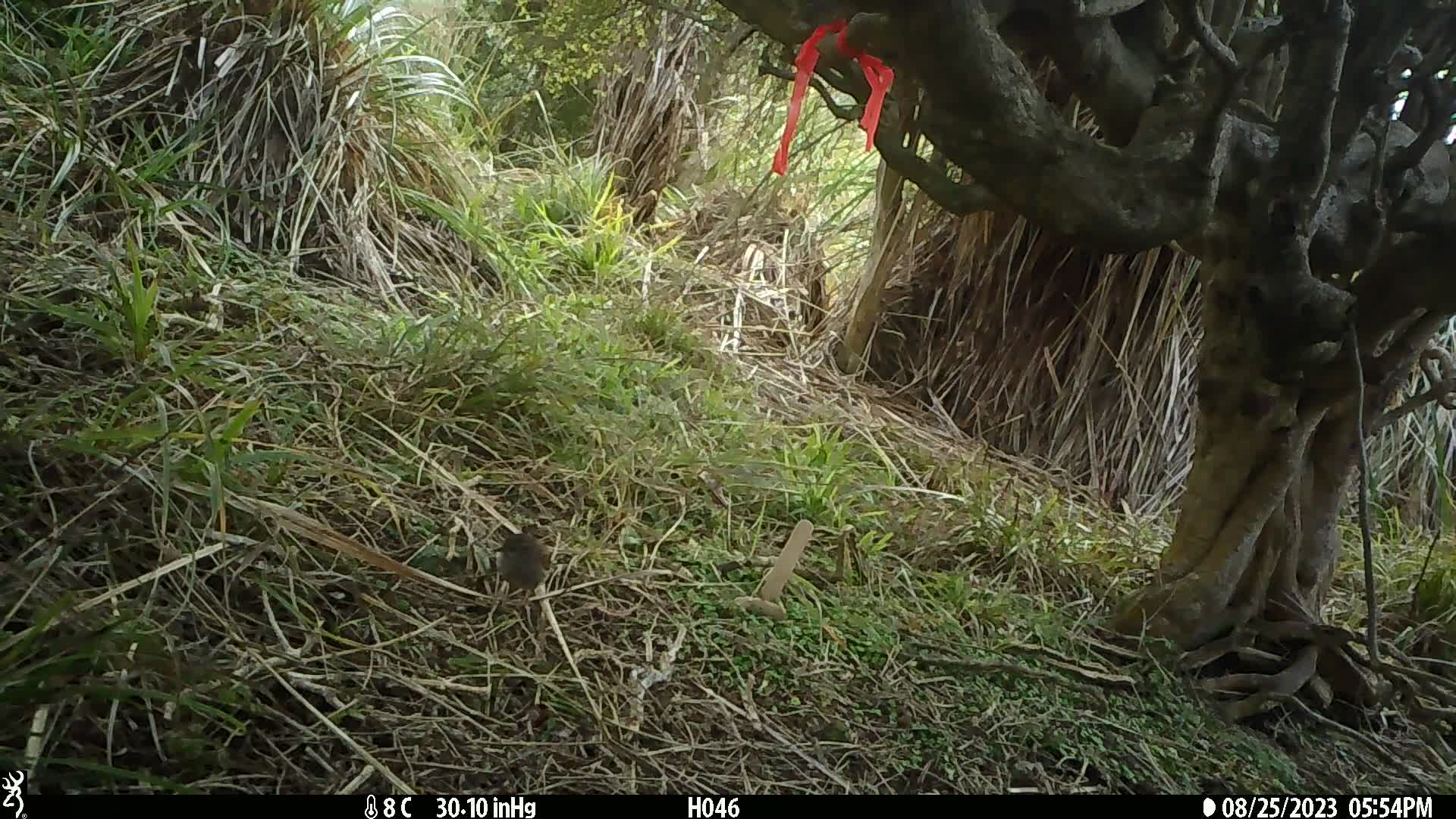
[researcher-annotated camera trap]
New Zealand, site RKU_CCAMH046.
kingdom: Animalia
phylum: Chordata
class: Aves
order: Passeriformes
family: Prunellidae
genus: Prunella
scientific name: Prunella modularis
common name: dunnock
Dunnock (Prunella modularis).